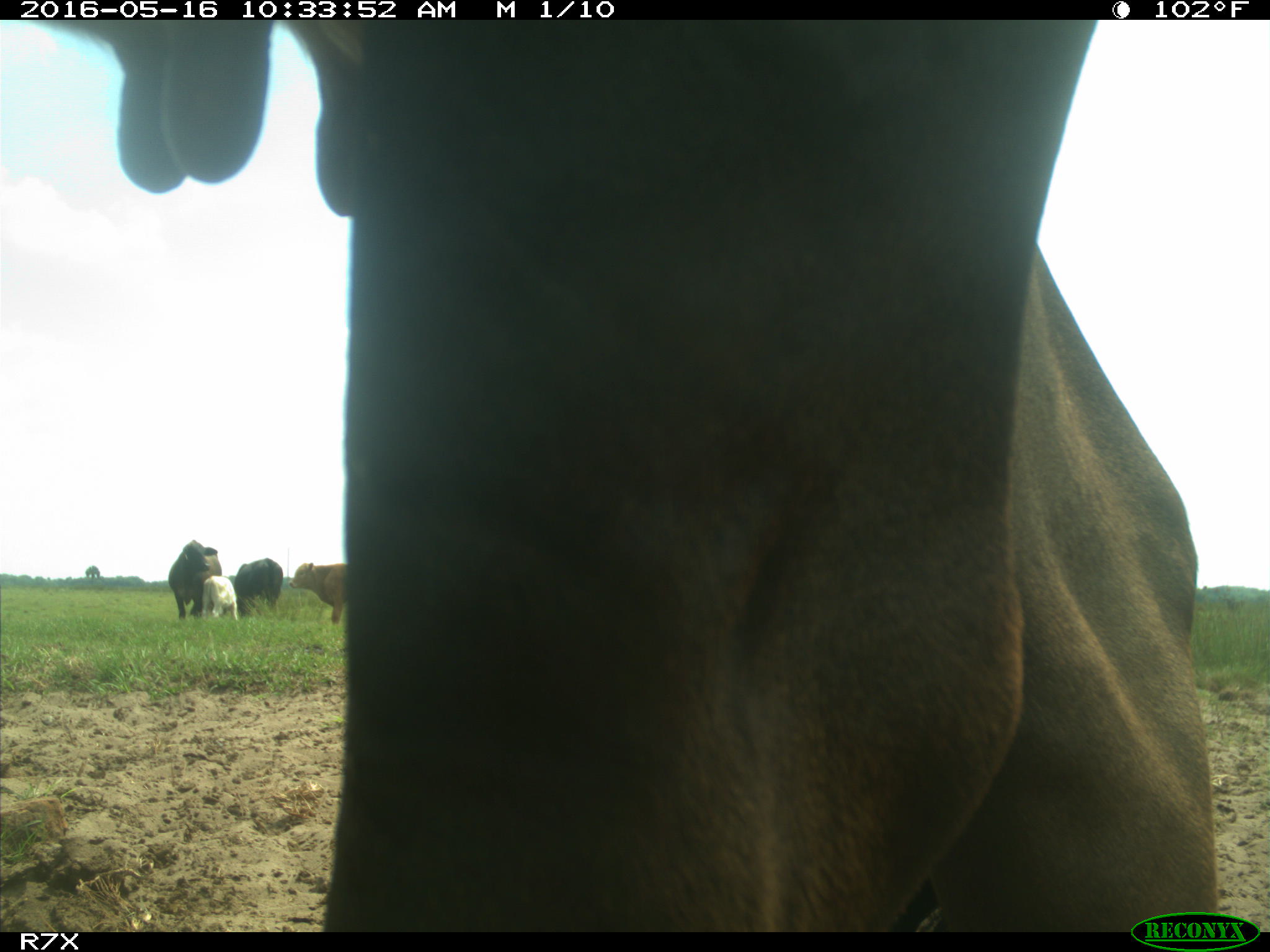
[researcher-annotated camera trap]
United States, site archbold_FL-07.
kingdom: Animalia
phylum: Chordata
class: Mammalia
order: Artiodactyla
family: Bovidae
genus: Bos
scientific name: Bos taurus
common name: domestic cow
Bos taurus (domestic cow).